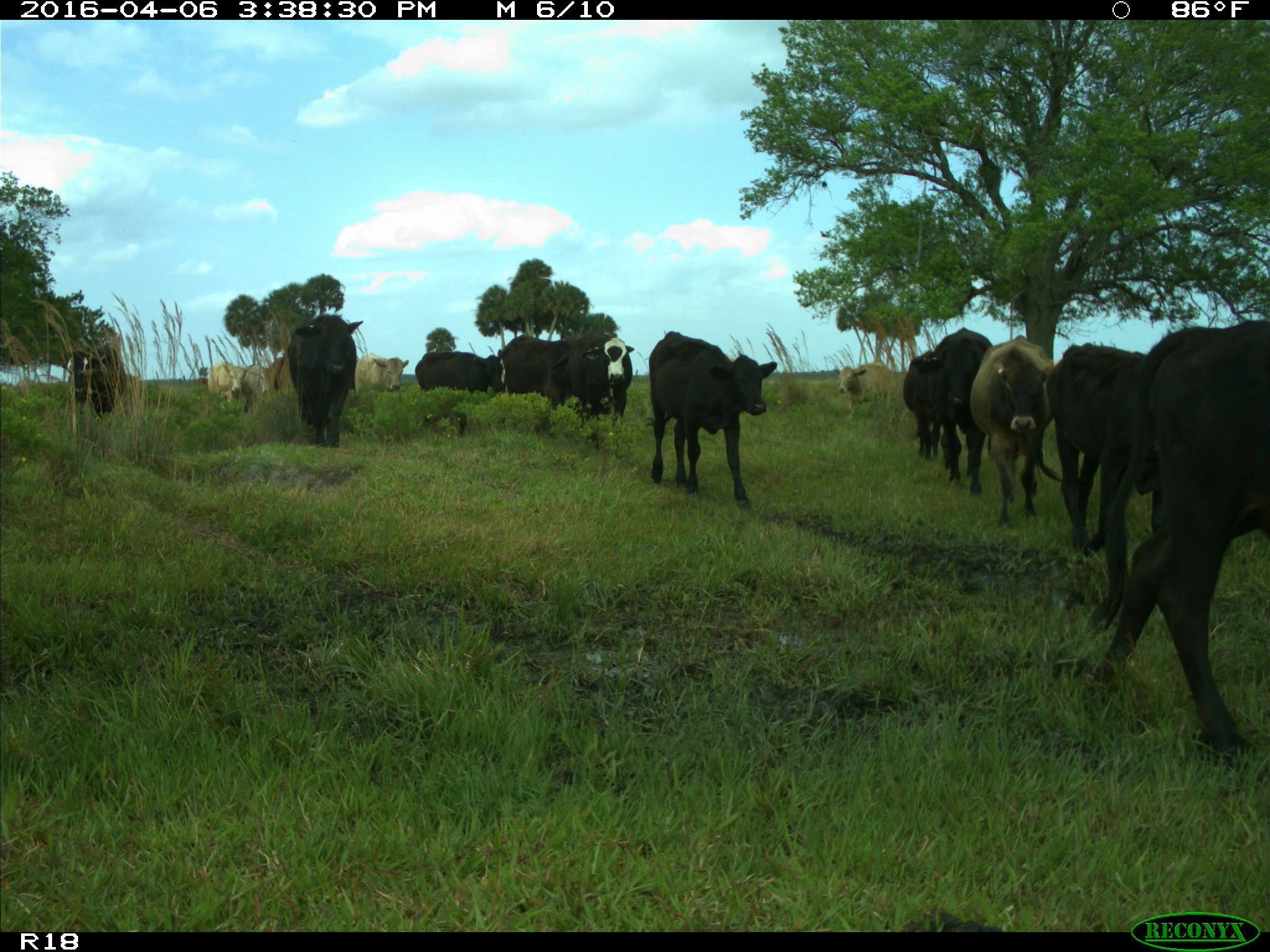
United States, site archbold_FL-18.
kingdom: Animalia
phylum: Chordata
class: Mammalia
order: Artiodactyla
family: Bovidae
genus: Bos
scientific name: Bos taurus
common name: domestic cow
Bos taurus (domestic cow).